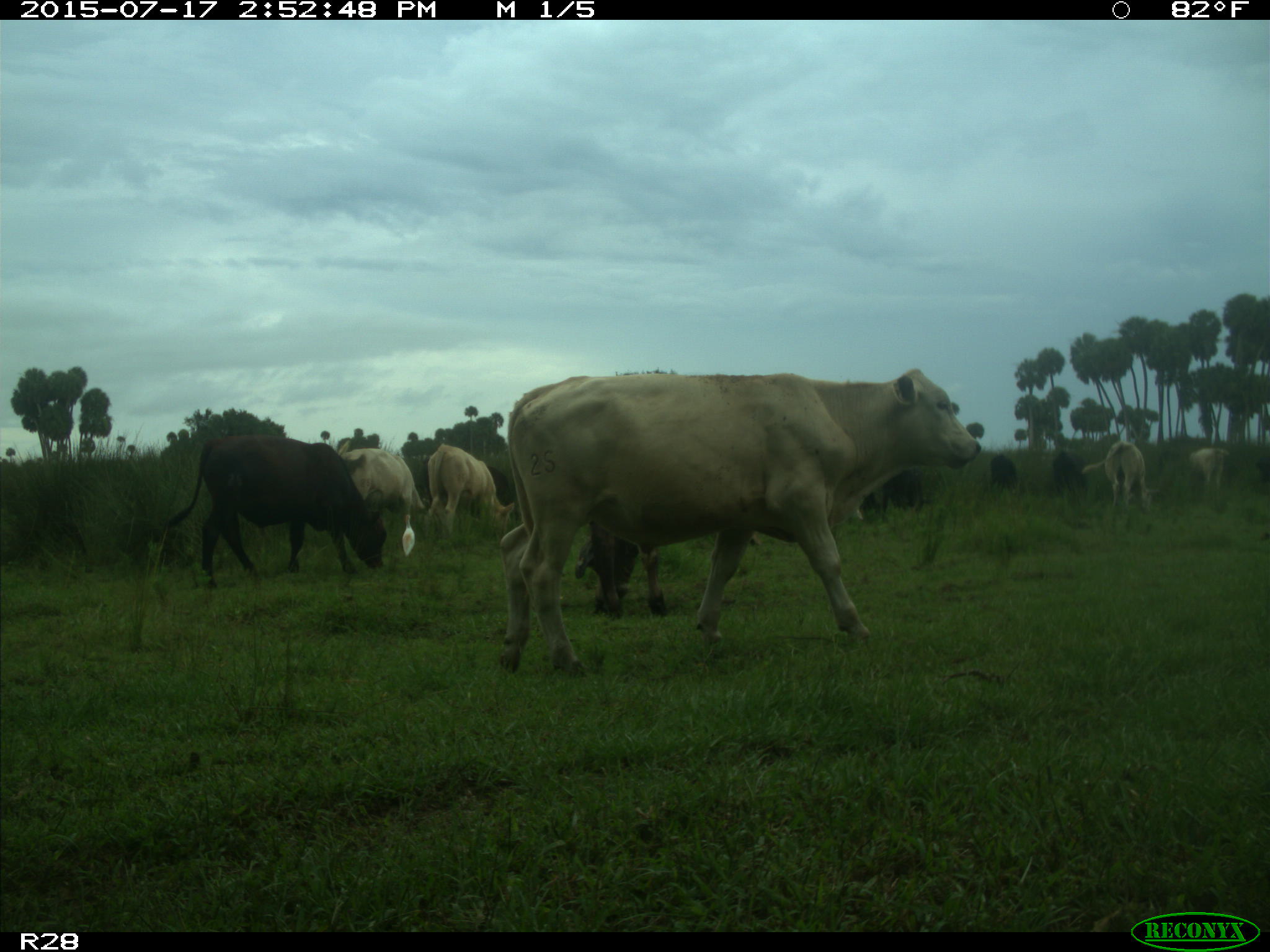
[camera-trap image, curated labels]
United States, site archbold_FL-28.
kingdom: Animalia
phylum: Chordata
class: Mammalia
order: Artiodactyla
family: Bovidae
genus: Bos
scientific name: Bos taurus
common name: domestic cow